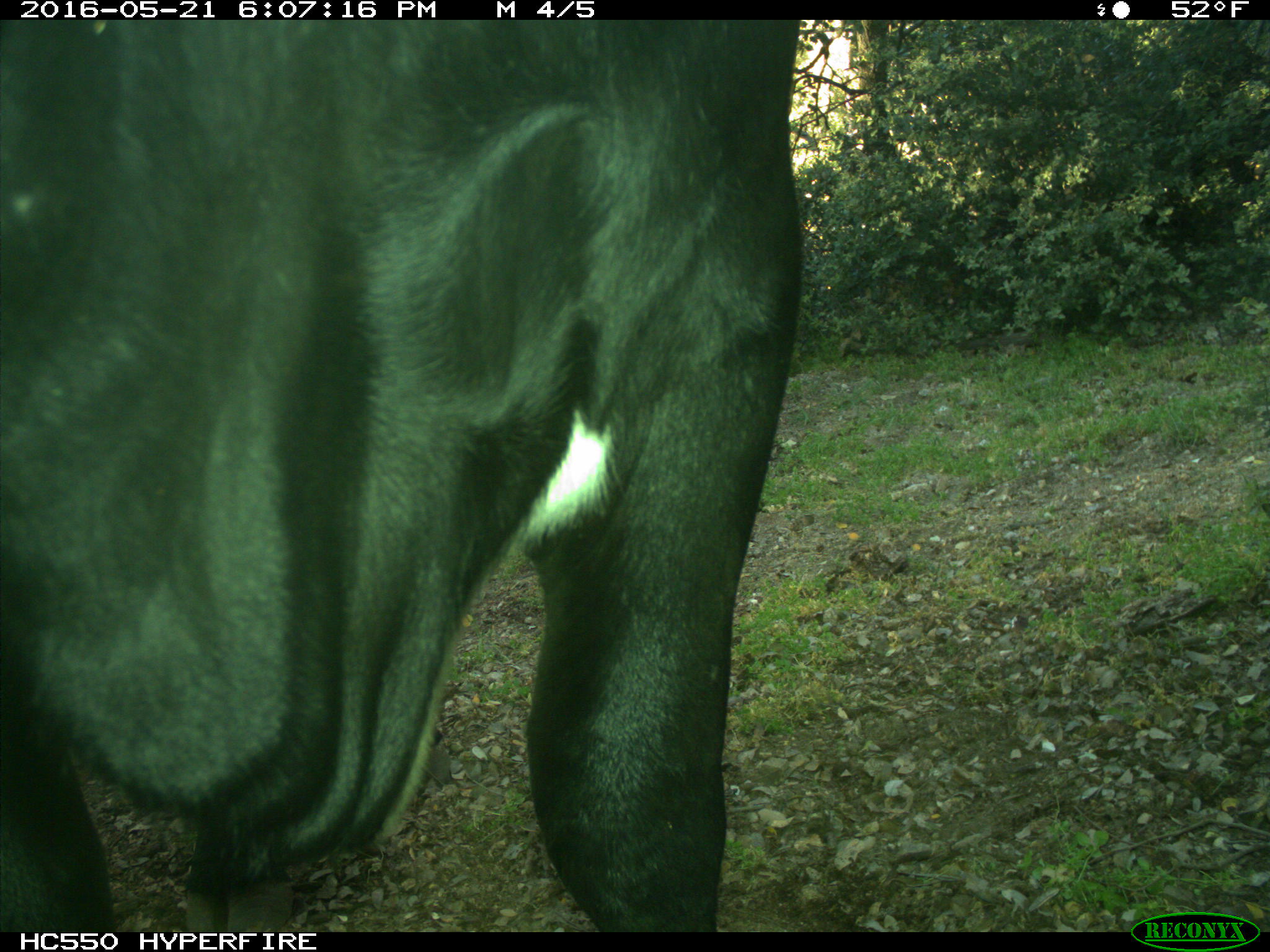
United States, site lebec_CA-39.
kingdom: Animalia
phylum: Chordata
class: Mammalia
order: Artiodactyla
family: Bovidae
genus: Bos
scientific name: Bos taurus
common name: domestic cow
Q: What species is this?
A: Bos taurus (domestic cow).